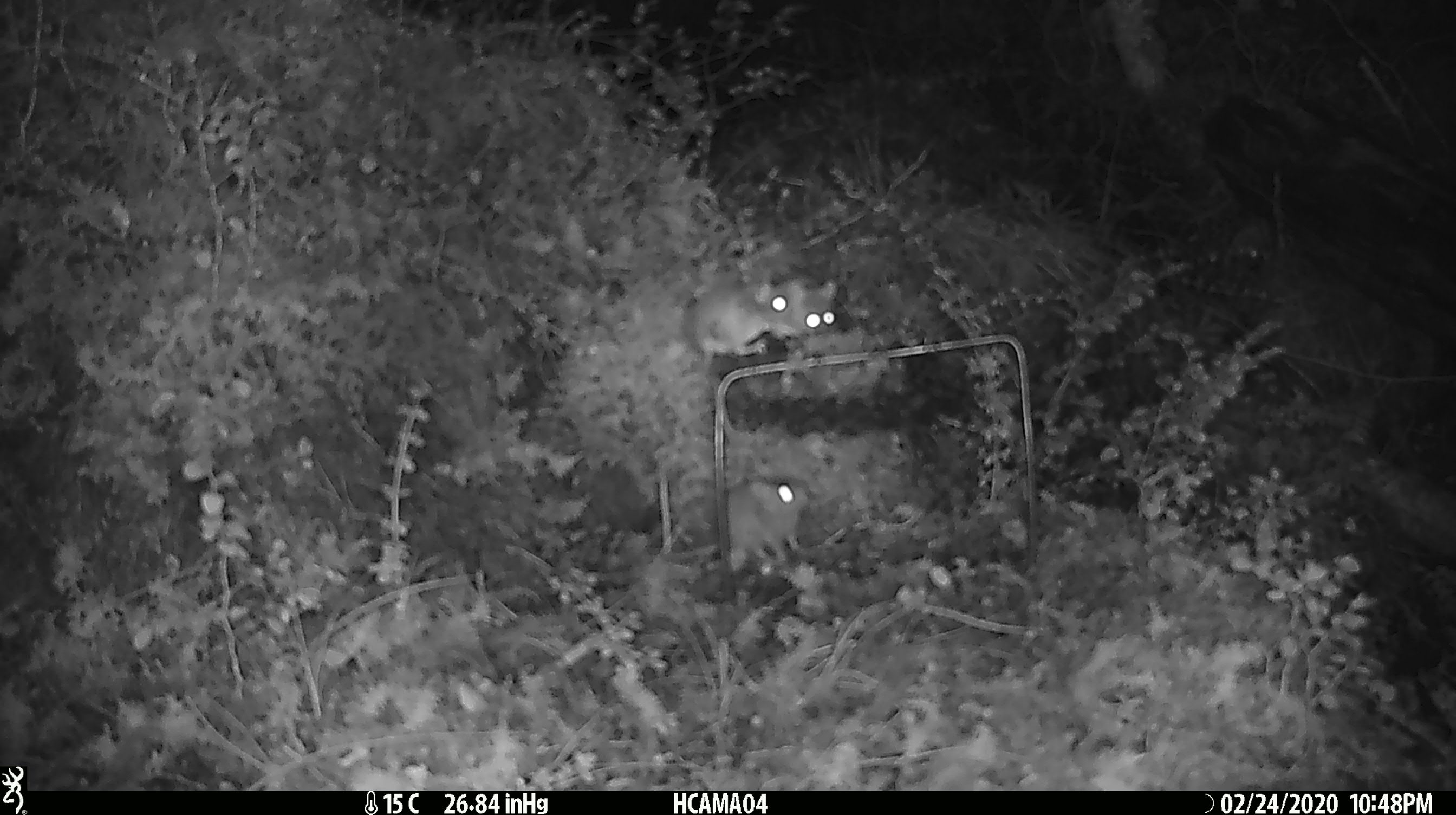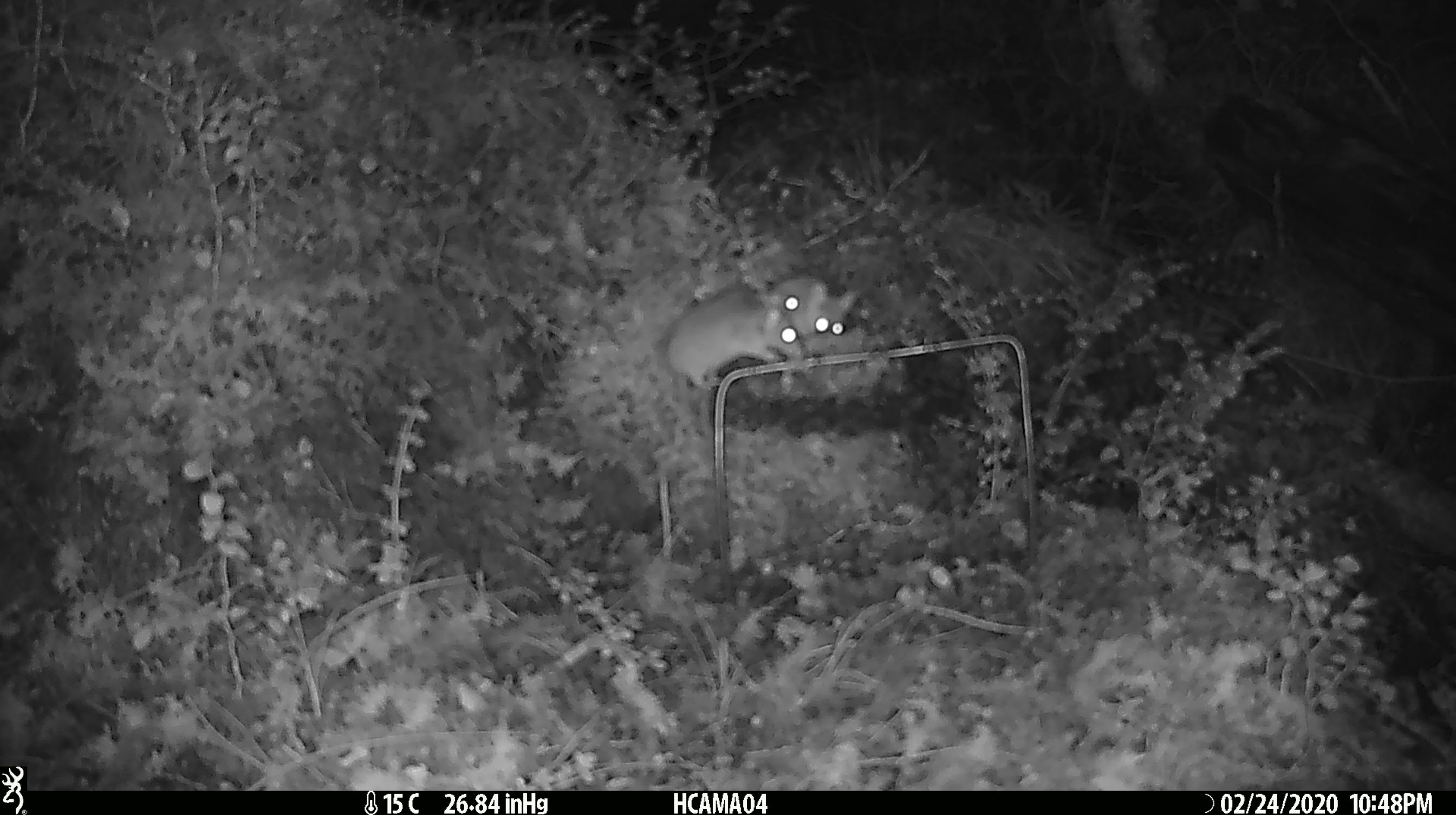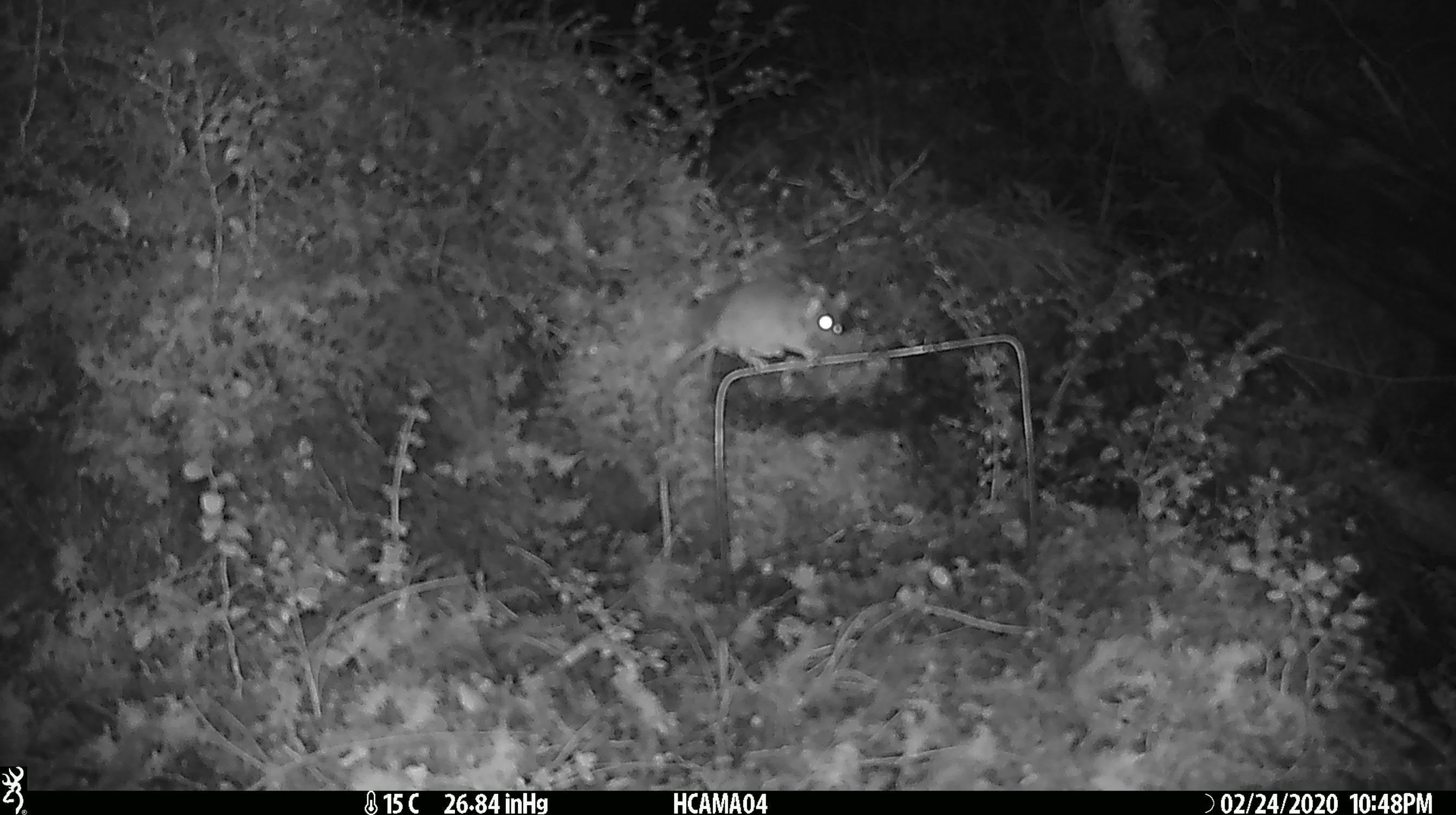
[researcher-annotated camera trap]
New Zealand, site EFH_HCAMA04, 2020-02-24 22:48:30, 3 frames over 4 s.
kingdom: Animalia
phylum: Chordata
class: Mammalia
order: Rodentia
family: Muridae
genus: Mus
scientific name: Mus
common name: mouse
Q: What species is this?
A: Mouse (Mus).